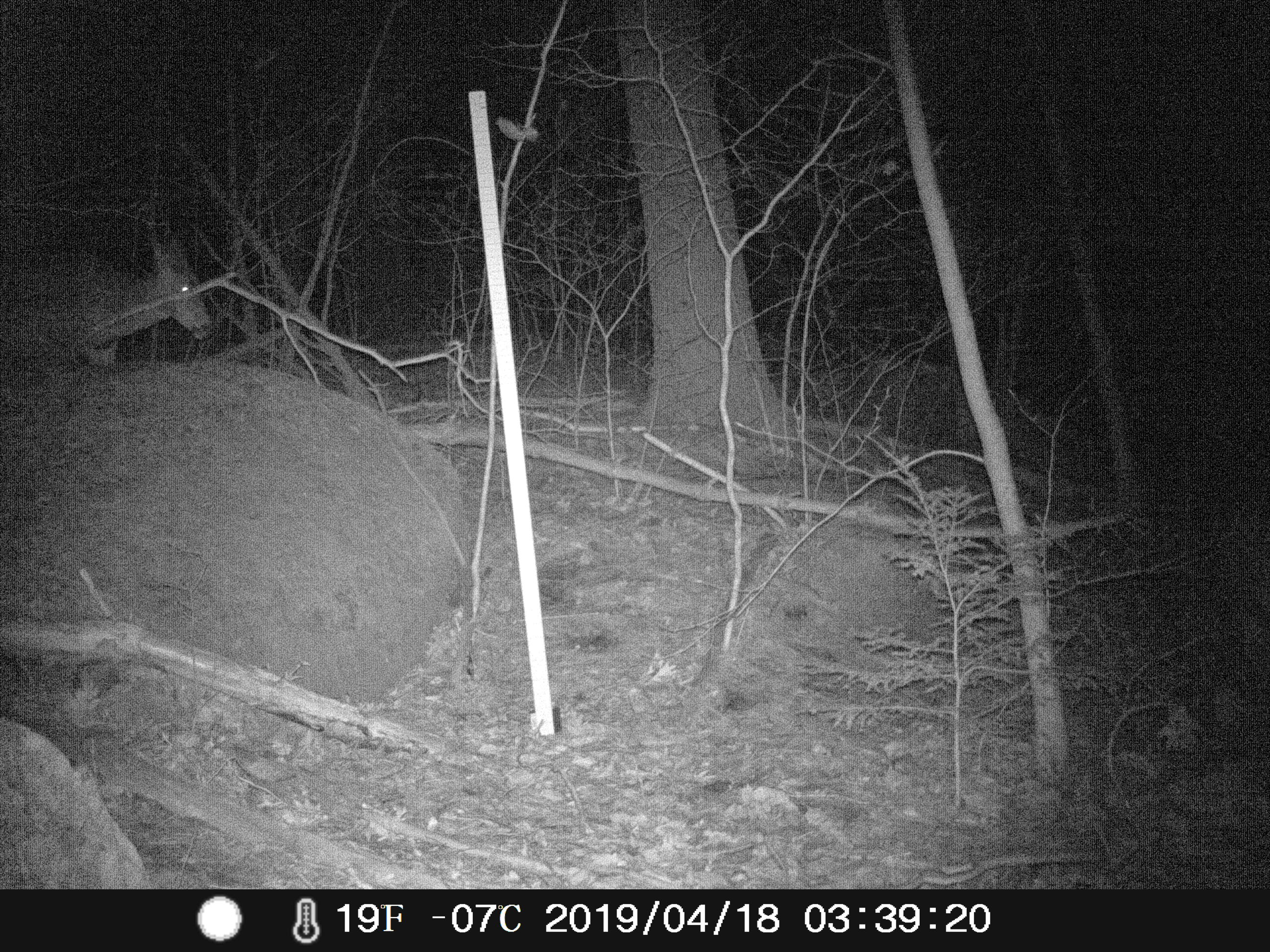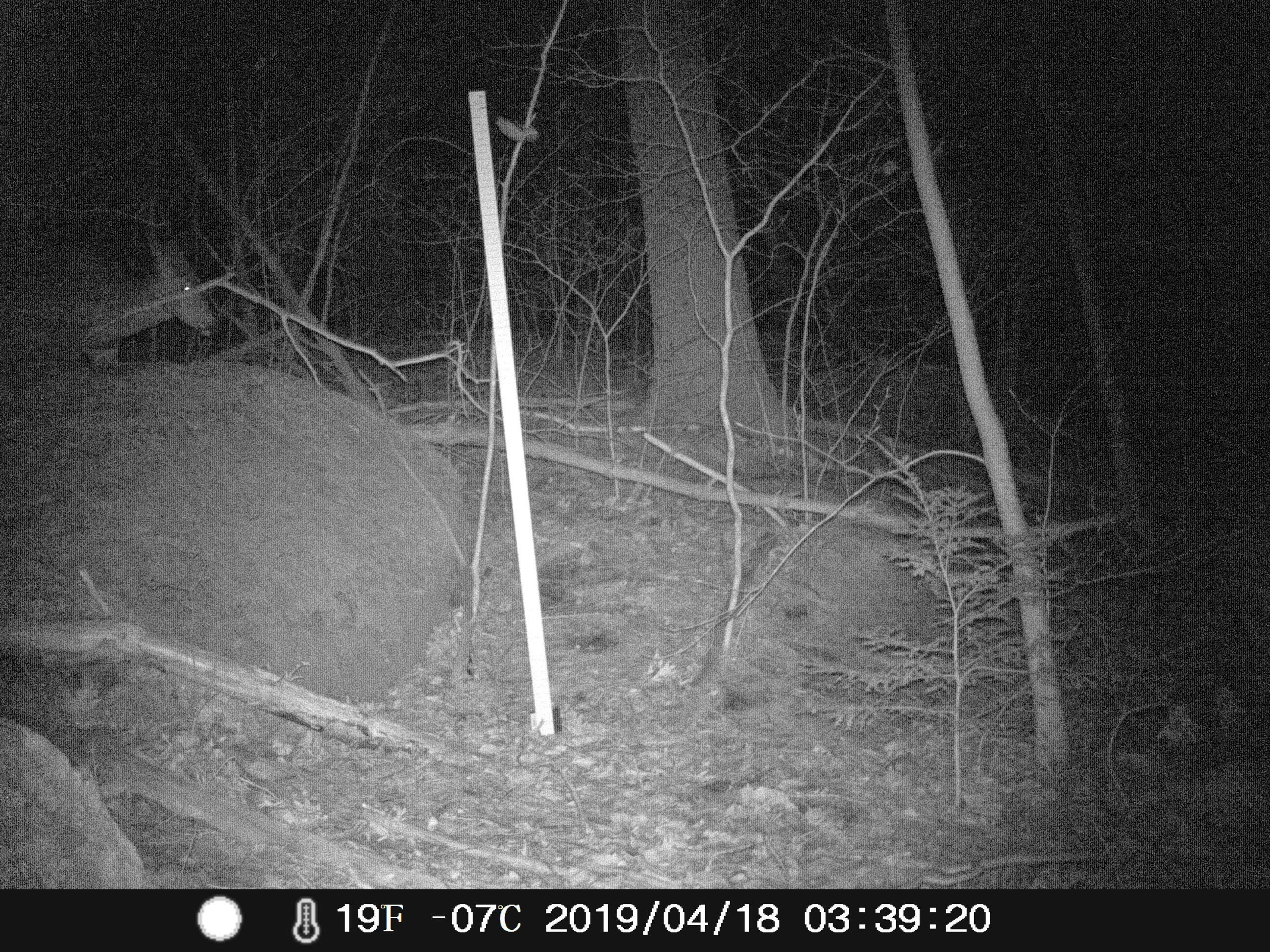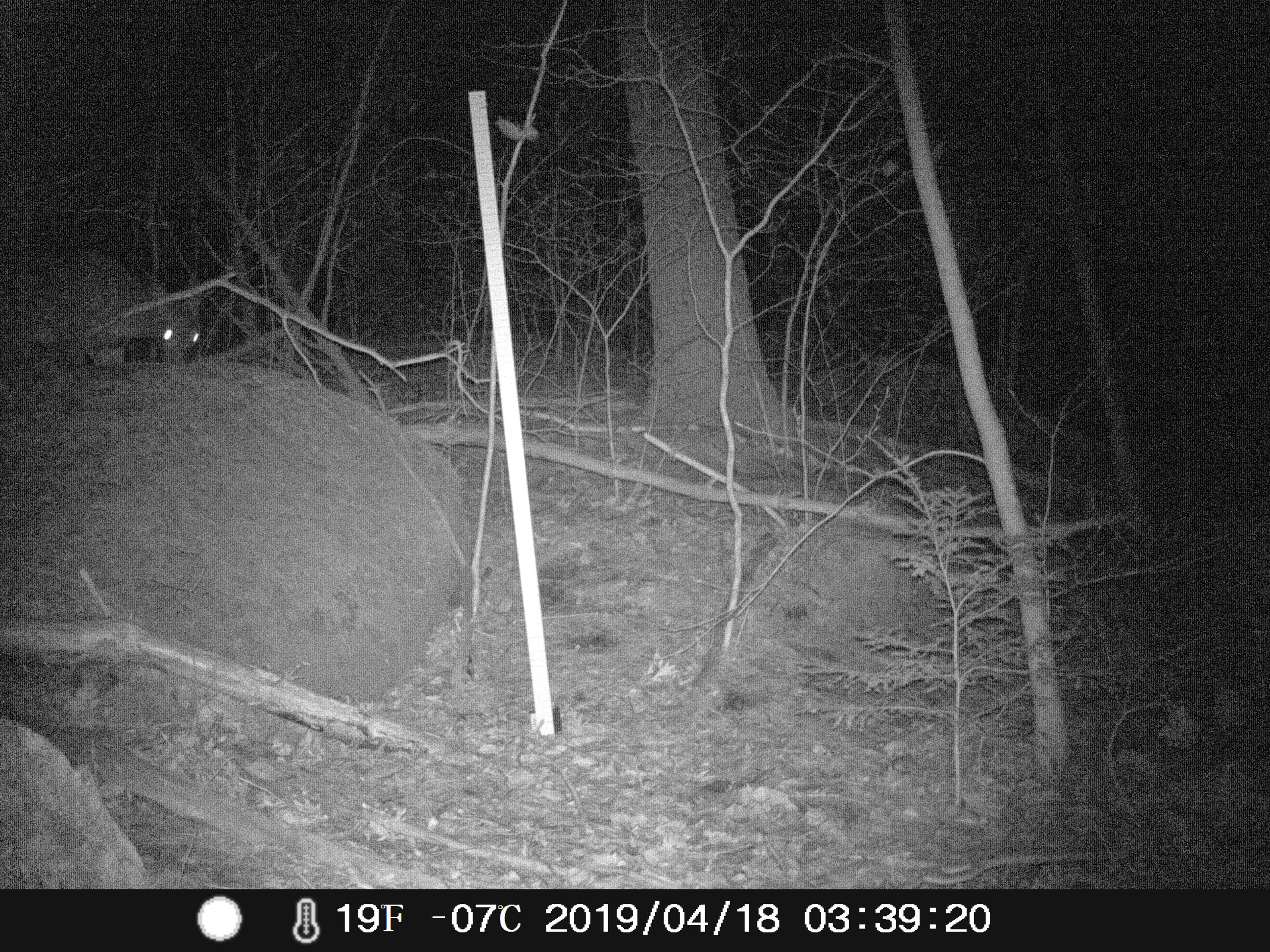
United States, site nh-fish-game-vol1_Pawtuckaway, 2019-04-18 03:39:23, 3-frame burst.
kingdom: Animalia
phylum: Chordata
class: Mammalia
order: Artiodactyla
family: Cervidae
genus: Odocoileus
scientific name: Odocoileus virginianus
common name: white-tailed deer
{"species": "white-tailed deer (Odocoileus virginianus)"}